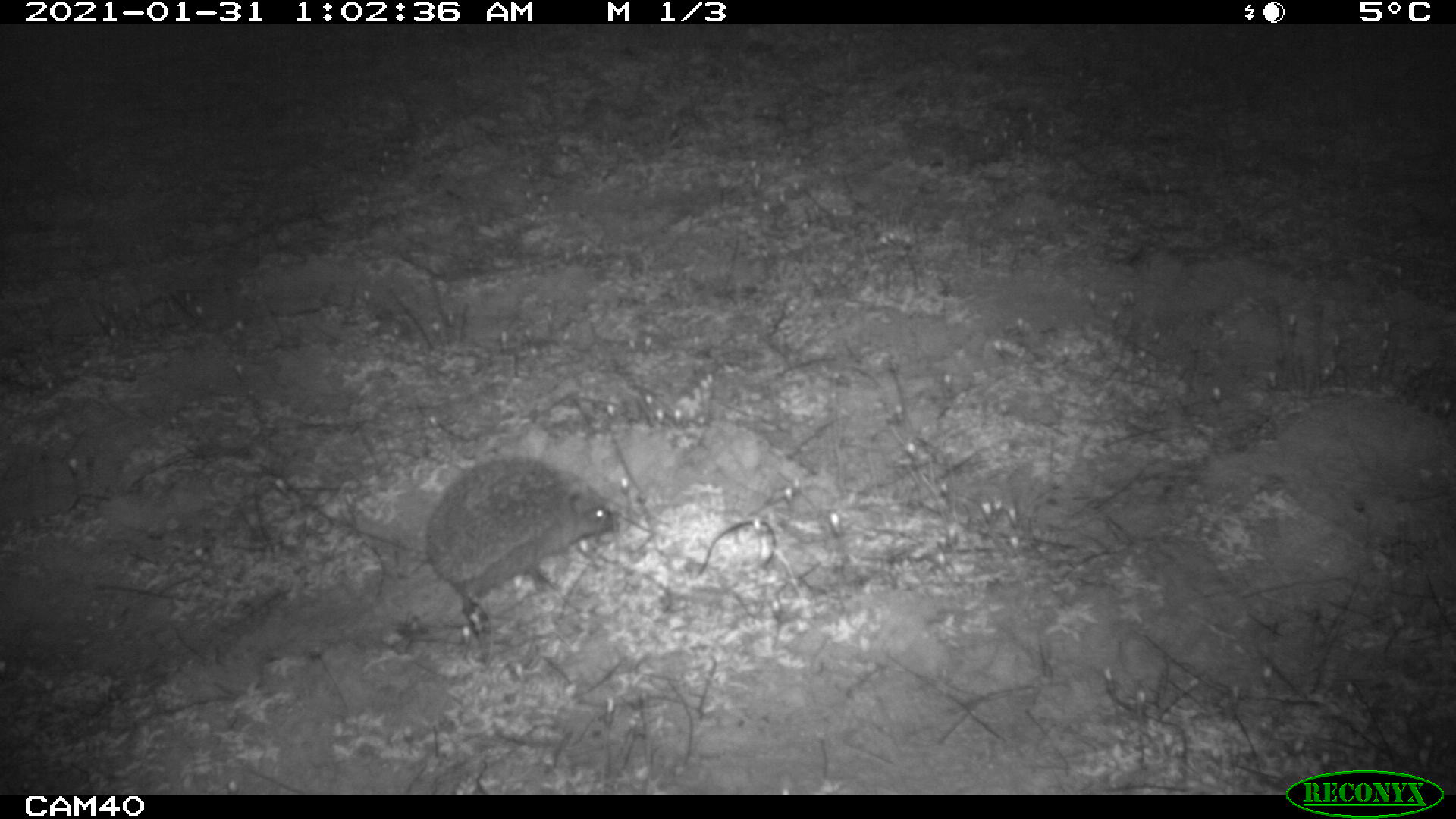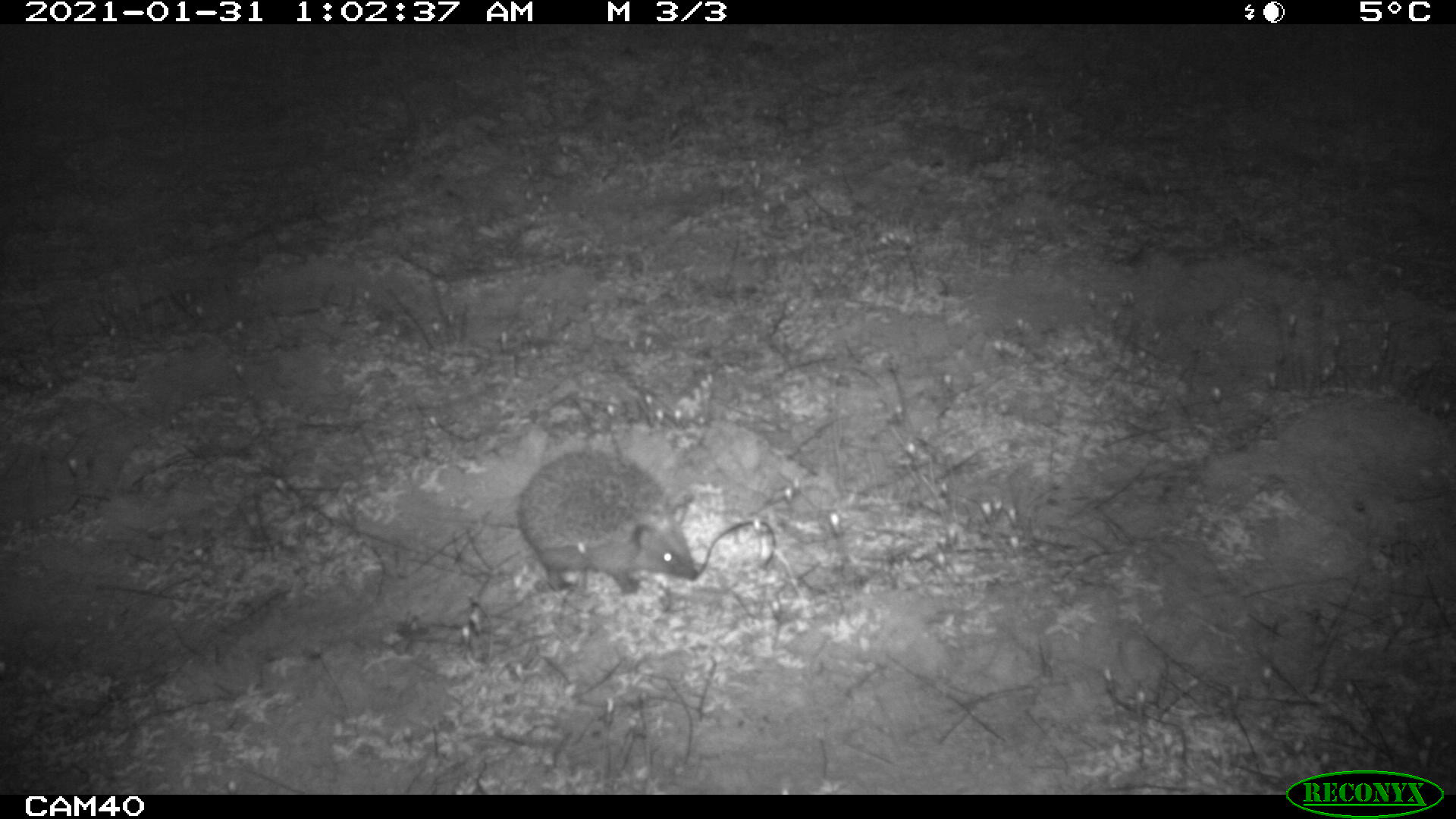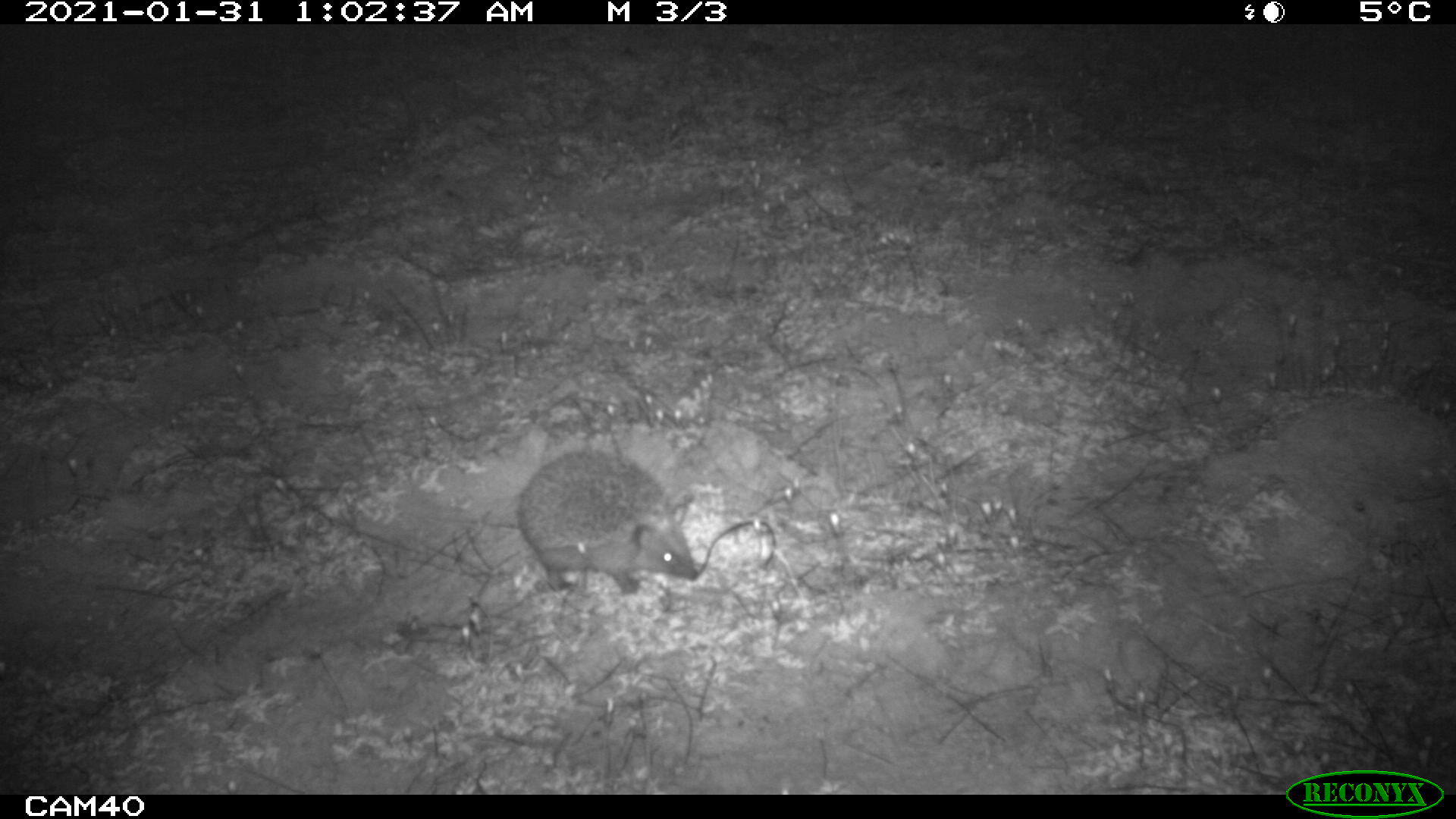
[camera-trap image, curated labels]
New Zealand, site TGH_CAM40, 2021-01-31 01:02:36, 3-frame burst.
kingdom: Animalia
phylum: Chordata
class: Mammalia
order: Eulipotyphla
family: Erinaceidae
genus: Erinaceus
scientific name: Erinaceus europaeus europaeus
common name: european hedgehog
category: hedgehog